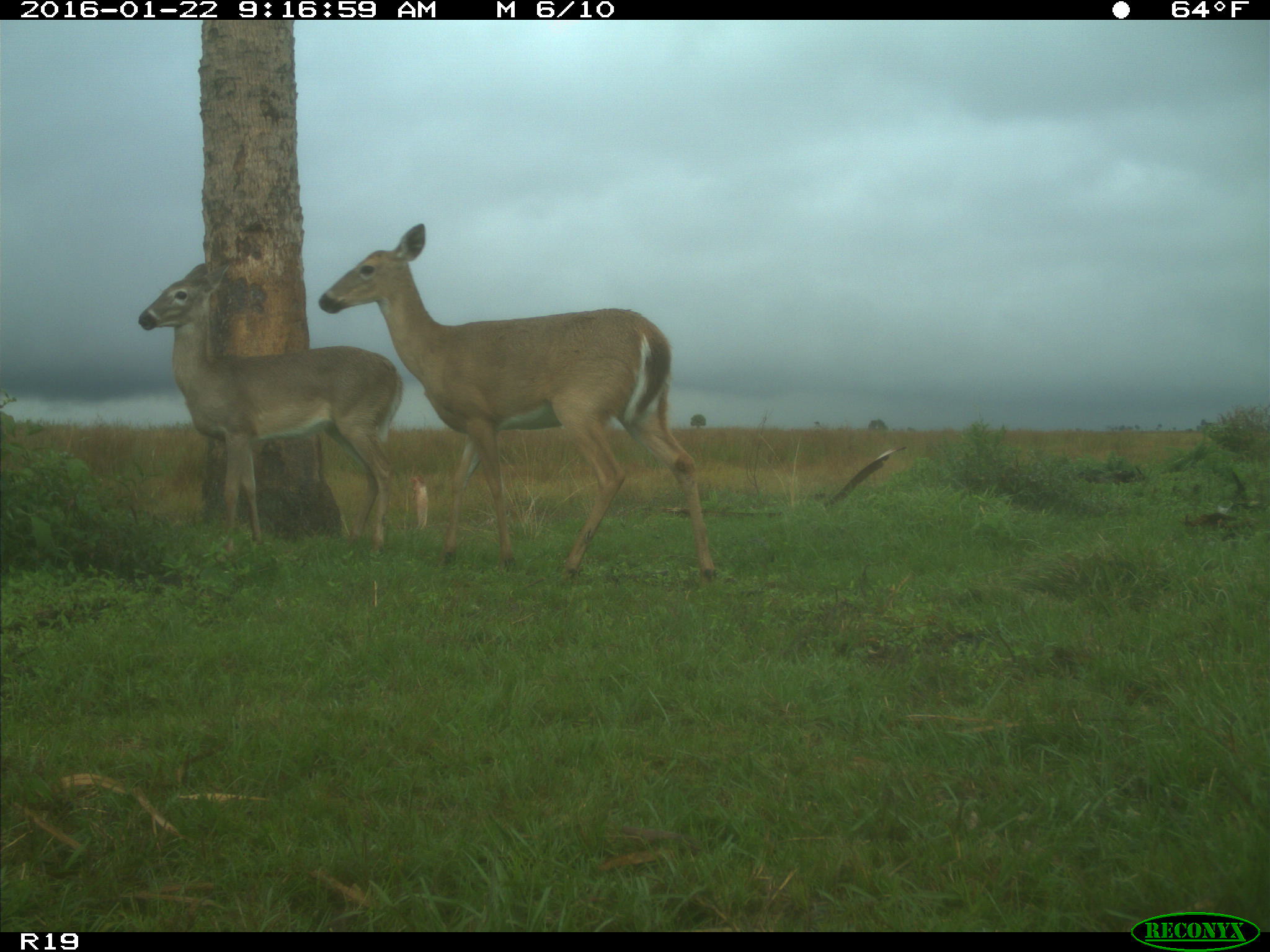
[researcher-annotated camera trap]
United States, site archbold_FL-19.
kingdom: Animalia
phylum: Chordata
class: Mammalia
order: Artiodactyla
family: Cervidae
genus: Odocoileus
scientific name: Odocoileus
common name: deer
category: unidentified deer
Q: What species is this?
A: Unidentified deer (deer) (Odocoileus).